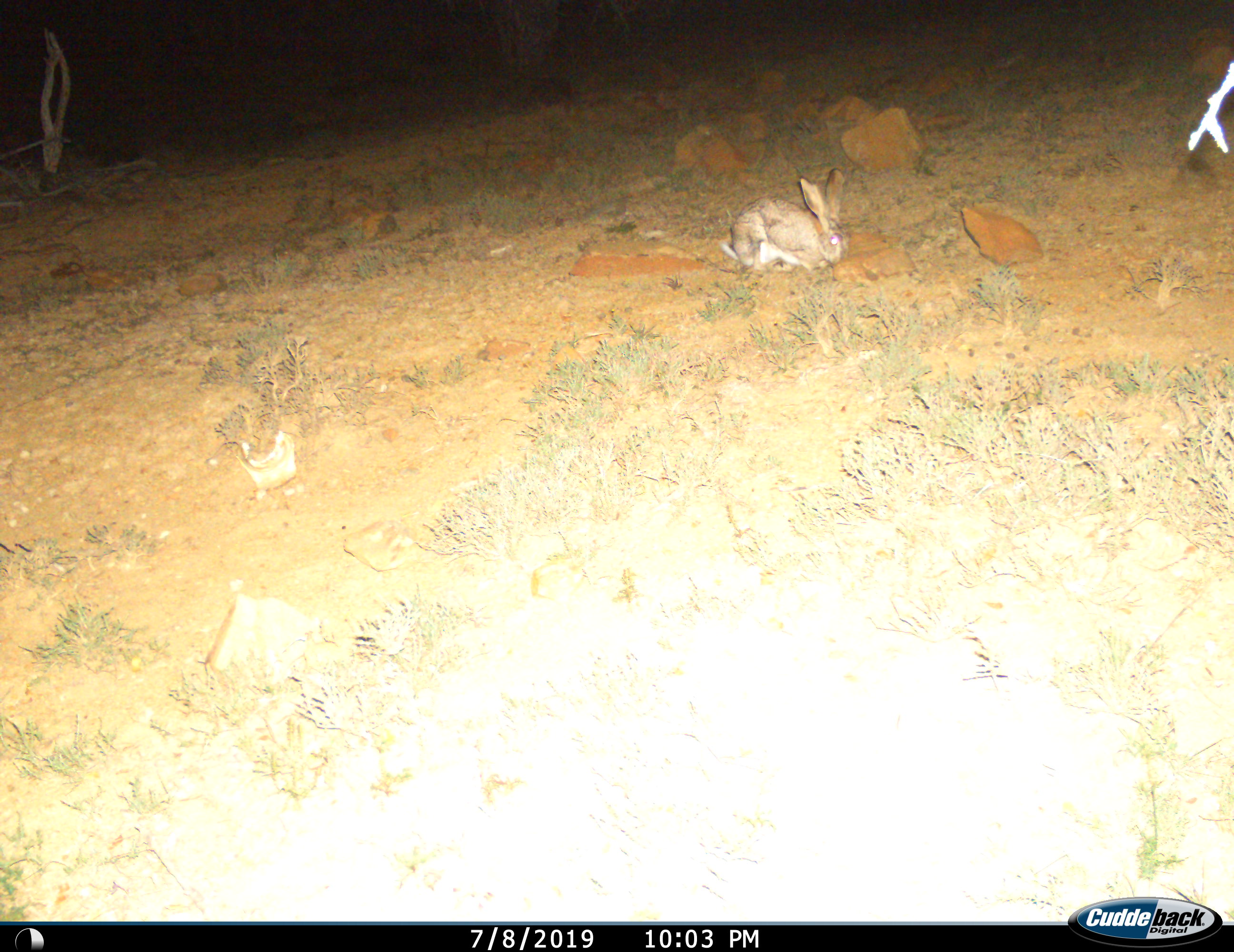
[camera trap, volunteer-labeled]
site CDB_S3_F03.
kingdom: Animalia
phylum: Chordata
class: Mammalia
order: Lagomorpha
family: Leporidae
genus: Lepus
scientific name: Lepus saxatilis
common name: scrub hare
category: harescrub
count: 1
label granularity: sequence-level